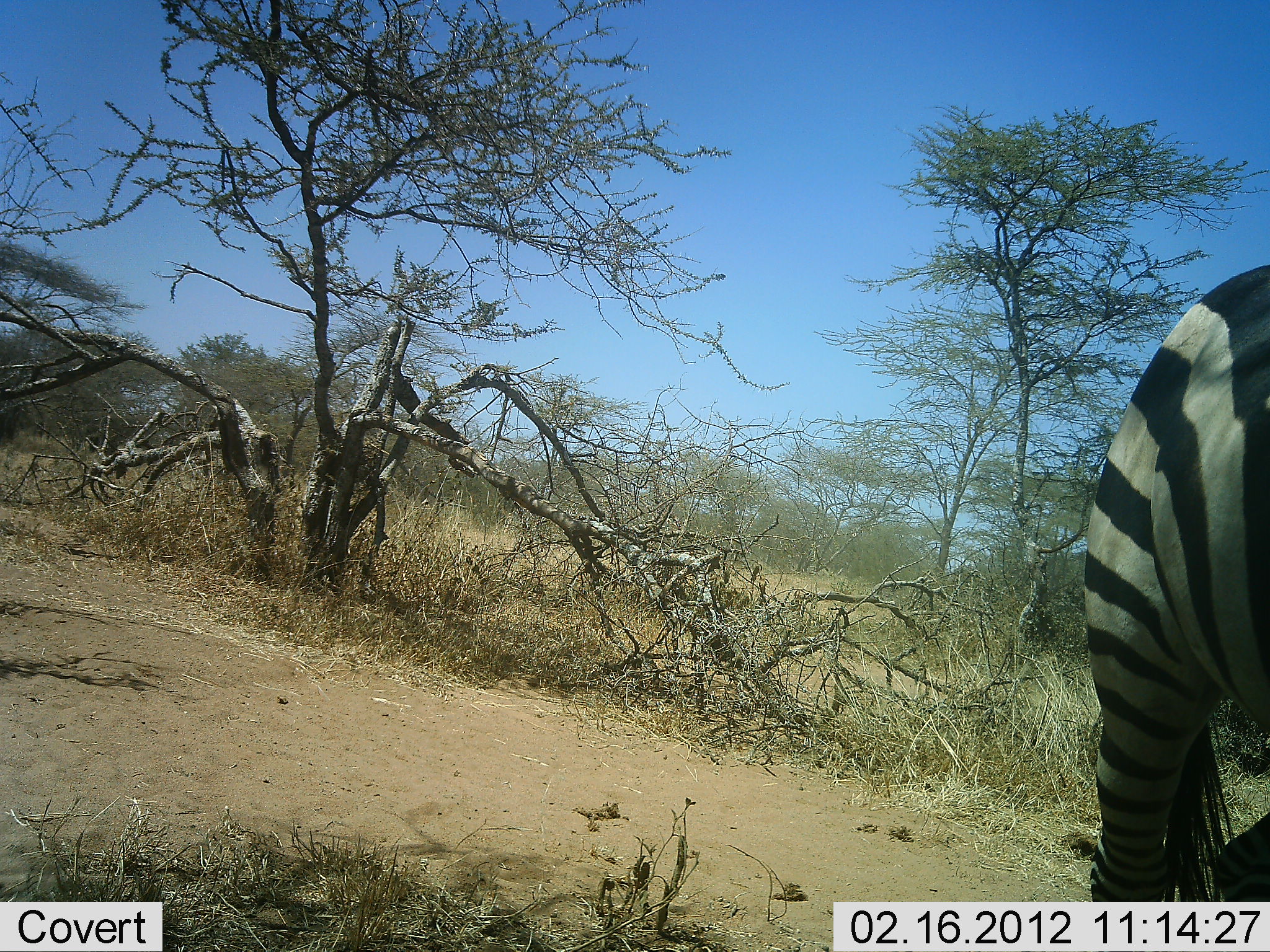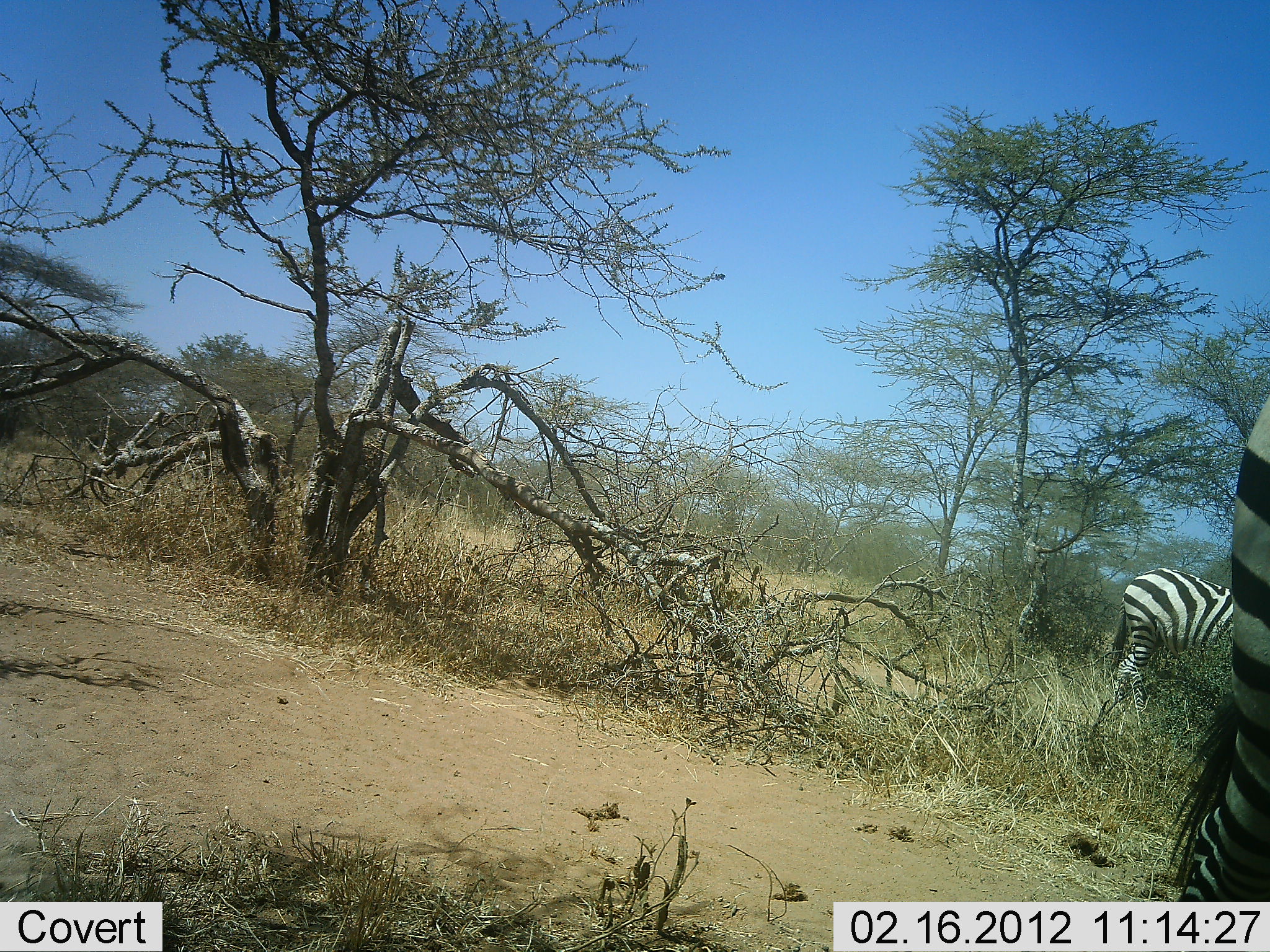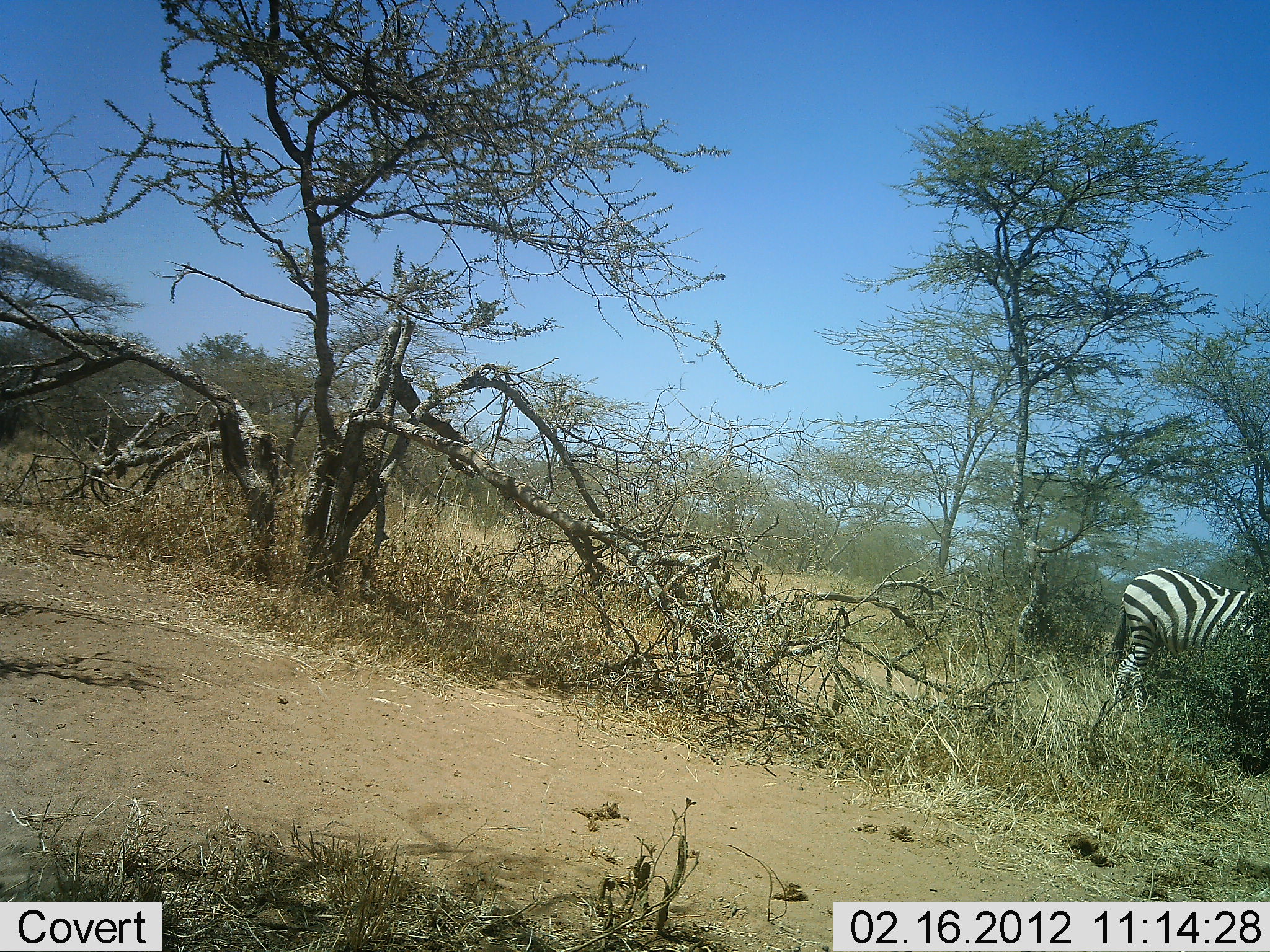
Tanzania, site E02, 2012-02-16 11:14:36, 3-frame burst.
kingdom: Animalia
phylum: Chordata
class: Mammalia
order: Perissodactyla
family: Equidae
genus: Equus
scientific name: Equus quagga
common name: plains zebra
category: zebra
Zebra (plains zebra) (Equus quagga), count 2. Behavior (volunteer vote fractions): standing 72%, resting 0%, moving 89%, interacting 0%. Young present (vote fraction): 0%. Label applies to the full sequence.